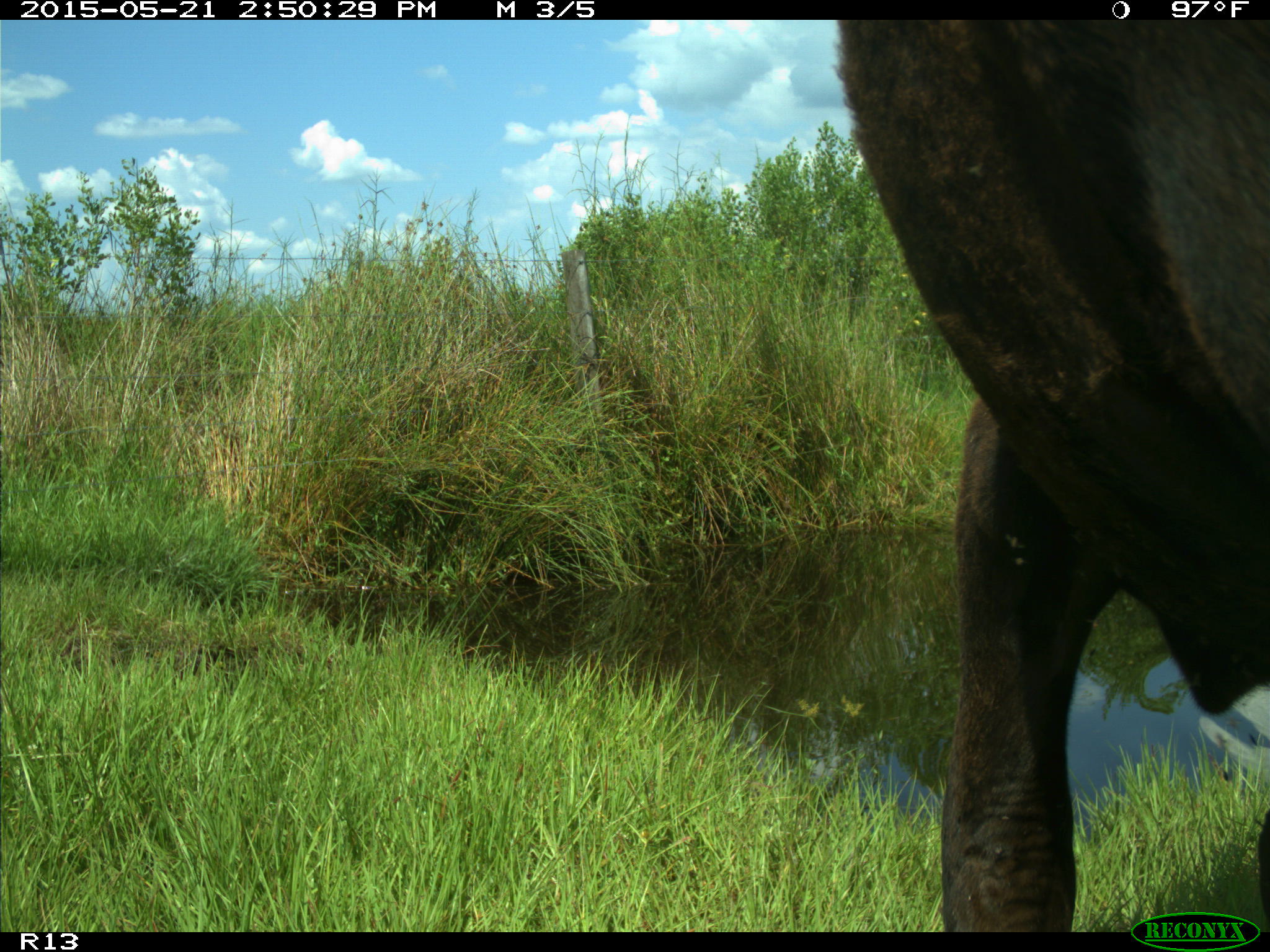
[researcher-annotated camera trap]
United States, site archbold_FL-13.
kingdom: Animalia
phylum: Chordata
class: Mammalia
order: Artiodactyla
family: Bovidae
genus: Bos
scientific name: Bos taurus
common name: domestic cow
Bos taurus (domestic cow).